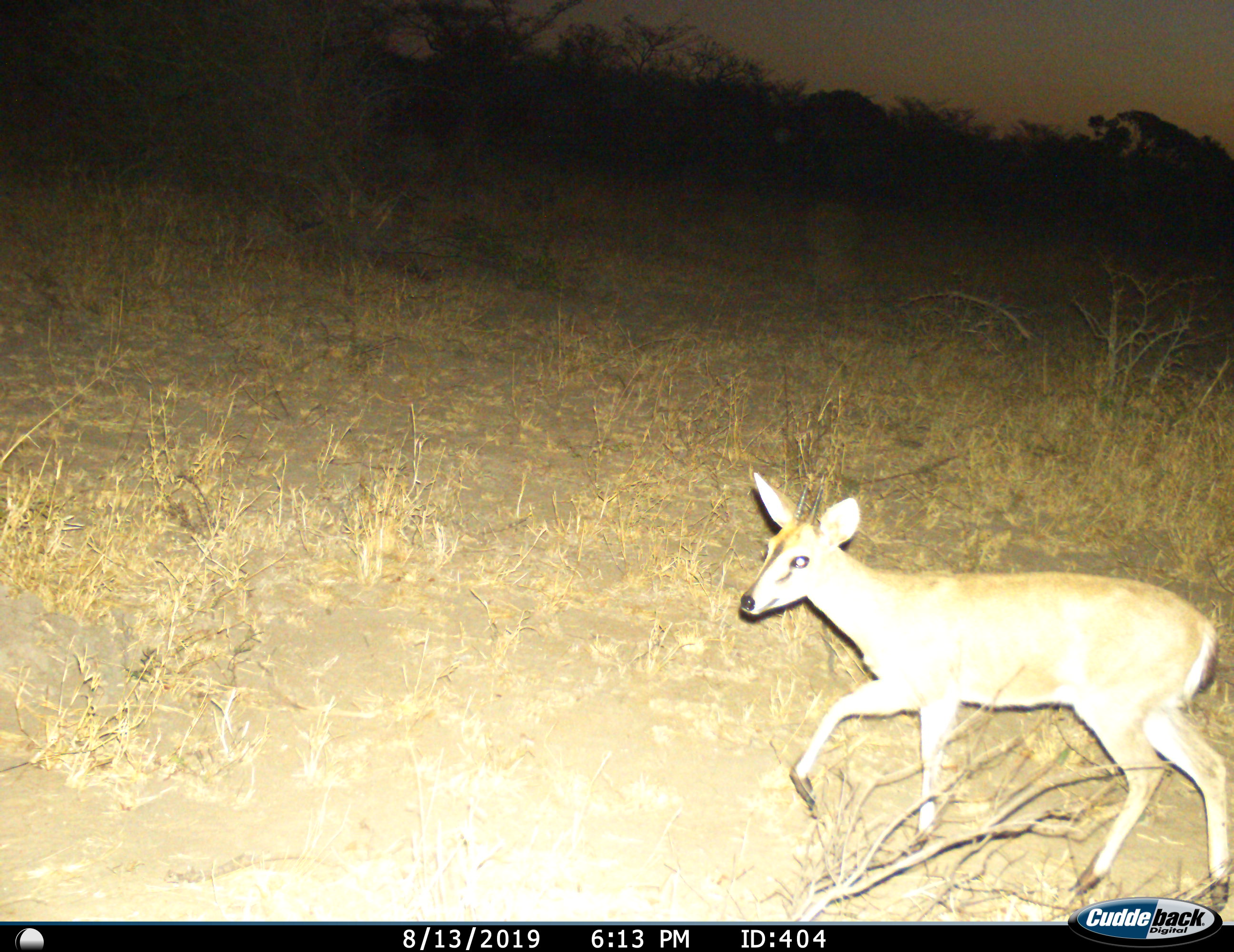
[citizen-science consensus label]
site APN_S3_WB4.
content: unidentified animal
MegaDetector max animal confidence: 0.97